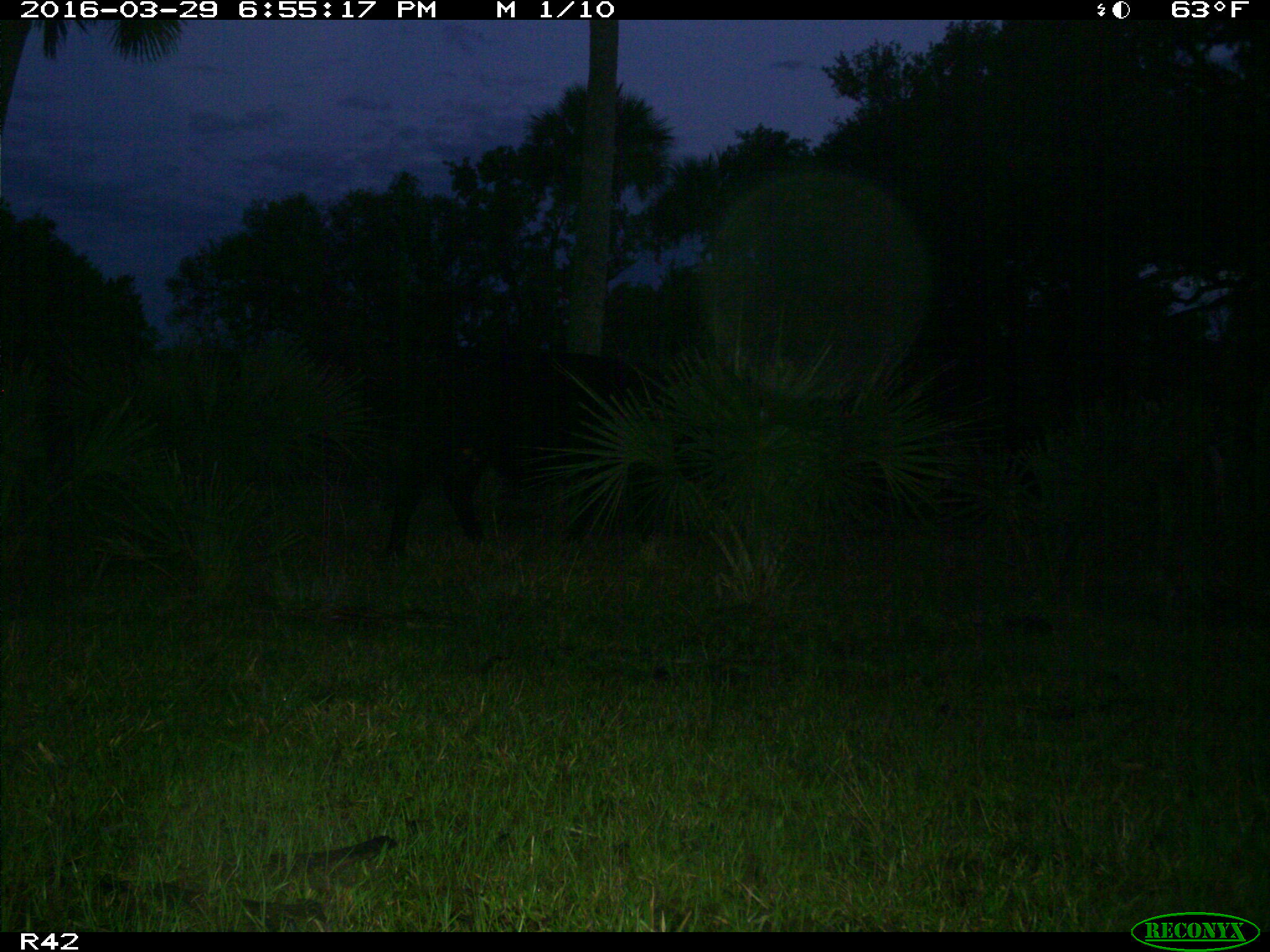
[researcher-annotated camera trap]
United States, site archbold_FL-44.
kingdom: Animalia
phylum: Chordata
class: Mammalia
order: Artiodactyla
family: Bovidae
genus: Bos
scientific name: Bos taurus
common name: domestic cow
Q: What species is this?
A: Bos taurus (domestic cow).